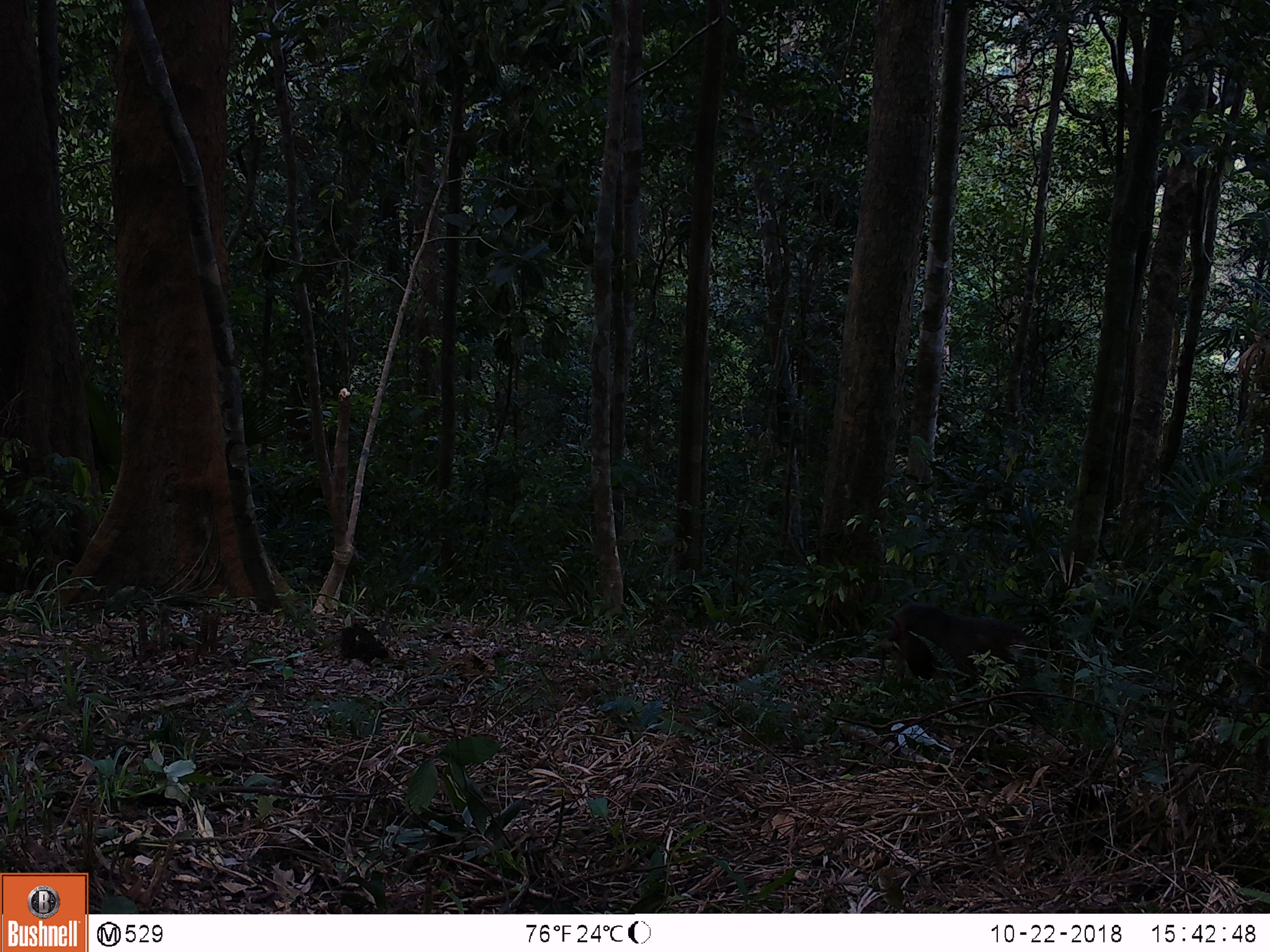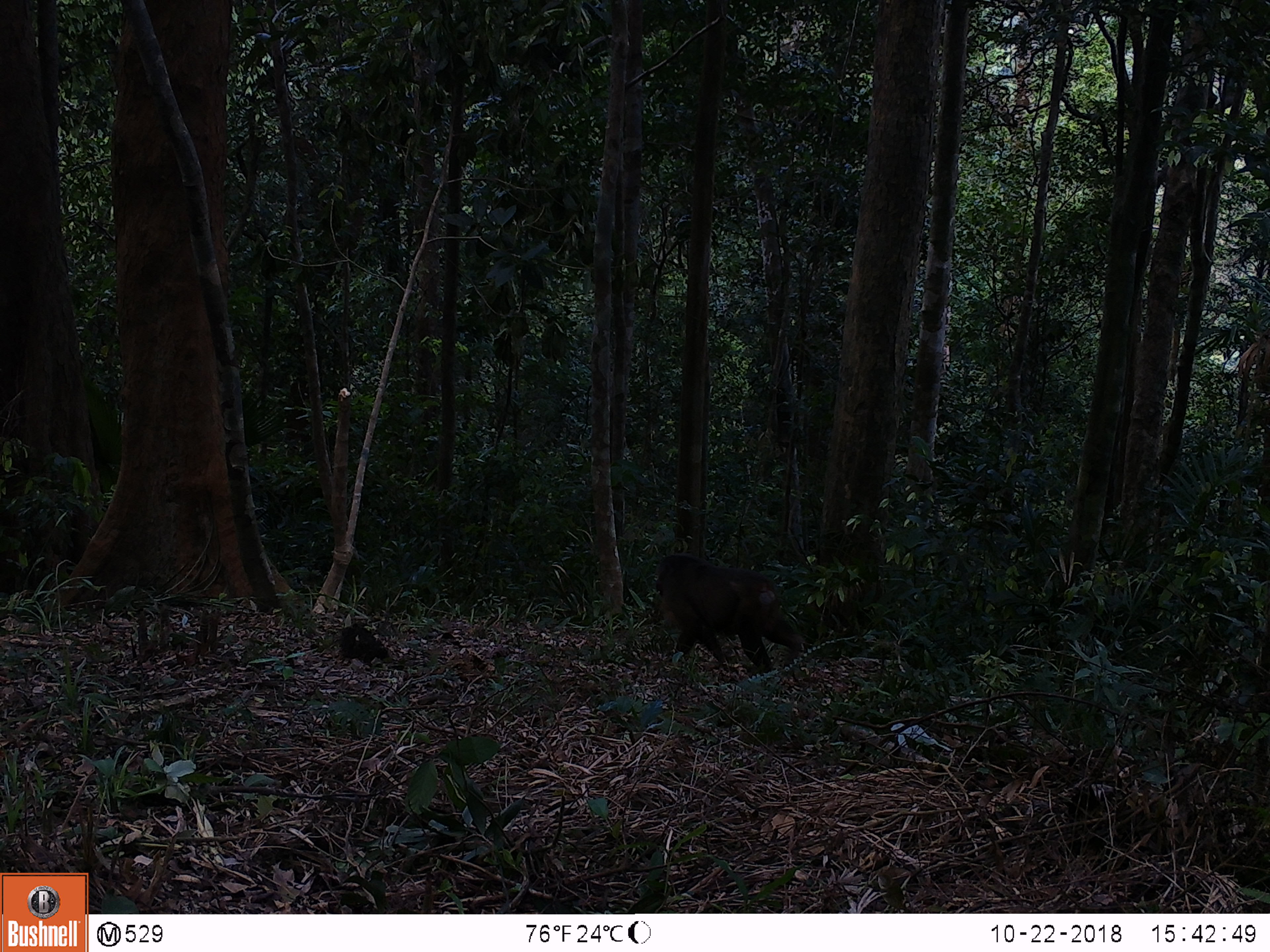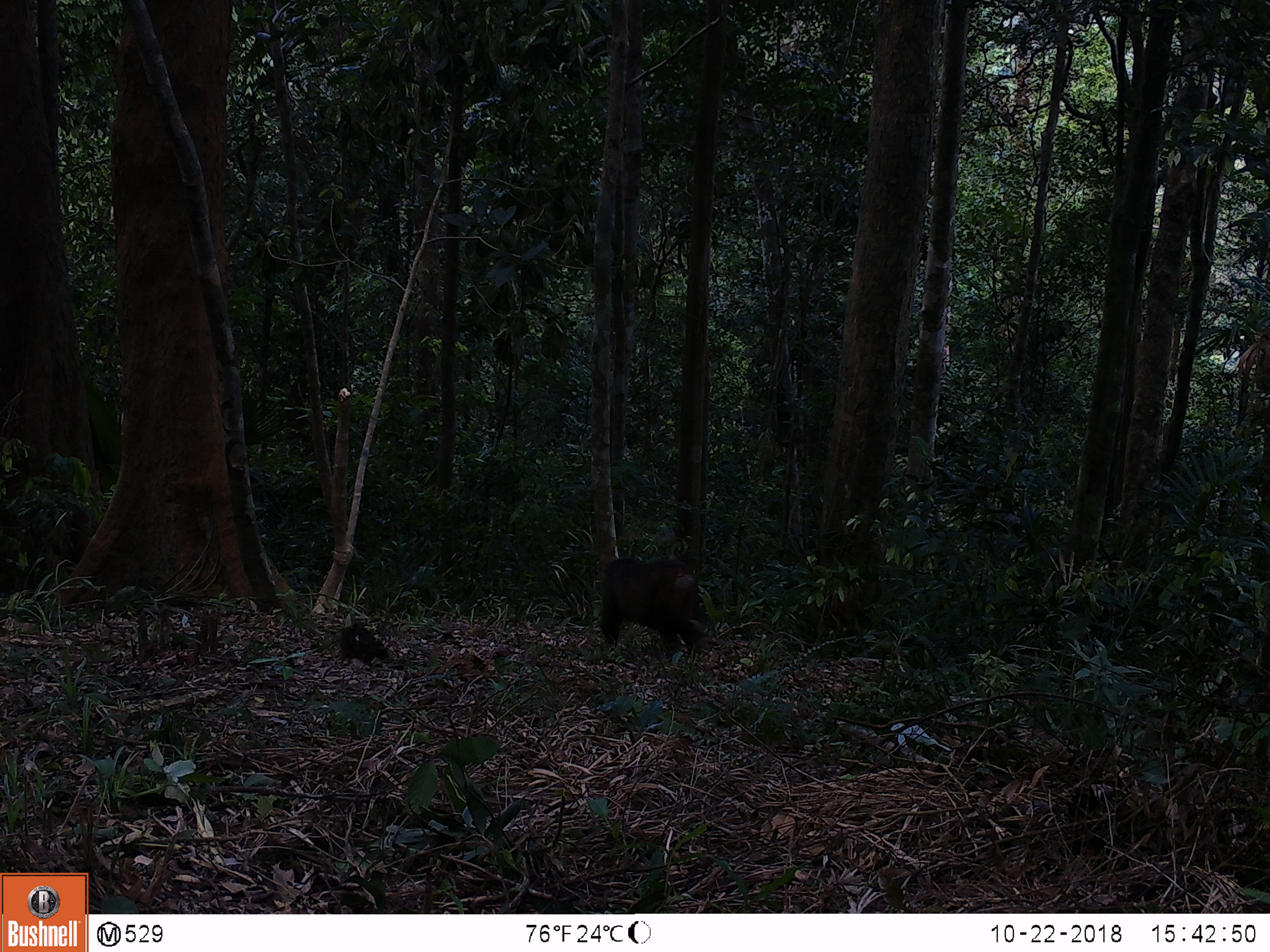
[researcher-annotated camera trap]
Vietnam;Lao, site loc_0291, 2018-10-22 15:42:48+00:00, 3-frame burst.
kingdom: Animalia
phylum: Chordata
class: Mammalia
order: Primates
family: Cercopithecidae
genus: Macaca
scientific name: Macaca arctoides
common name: stump-tailed macaque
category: stump tailed macaque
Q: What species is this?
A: Stump tailed macaque (stump-tailed macaque) (Macaca arctoides).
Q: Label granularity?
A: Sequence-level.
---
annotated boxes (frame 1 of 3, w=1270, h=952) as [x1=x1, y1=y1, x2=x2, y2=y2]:
stump tailed macaque: [x1=887, y1=602, x2=1049, y2=708]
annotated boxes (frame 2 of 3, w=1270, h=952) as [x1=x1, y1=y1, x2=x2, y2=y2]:
stump tailed macaque: [x1=655, y1=552, x2=806, y2=676]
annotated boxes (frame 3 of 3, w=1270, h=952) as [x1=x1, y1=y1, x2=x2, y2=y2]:
stump tailed macaque: [x1=599, y1=557, x2=711, y2=661]